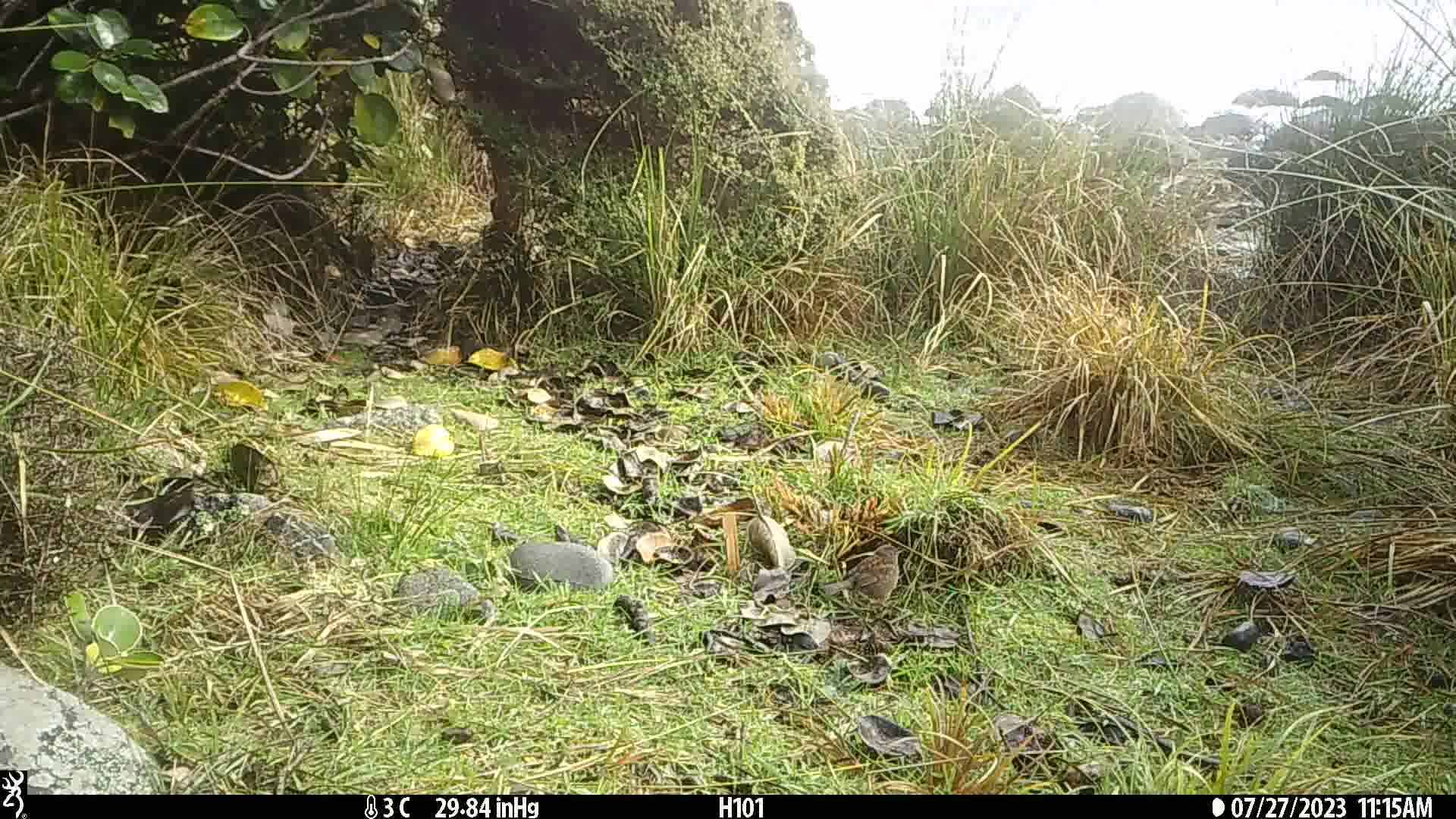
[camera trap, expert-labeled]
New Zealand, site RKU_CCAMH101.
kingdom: Animalia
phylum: Chordata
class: Aves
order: Passeriformes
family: Prunellidae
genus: Prunella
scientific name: Prunella modularis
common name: dunnock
Dunnock (Prunella modularis).